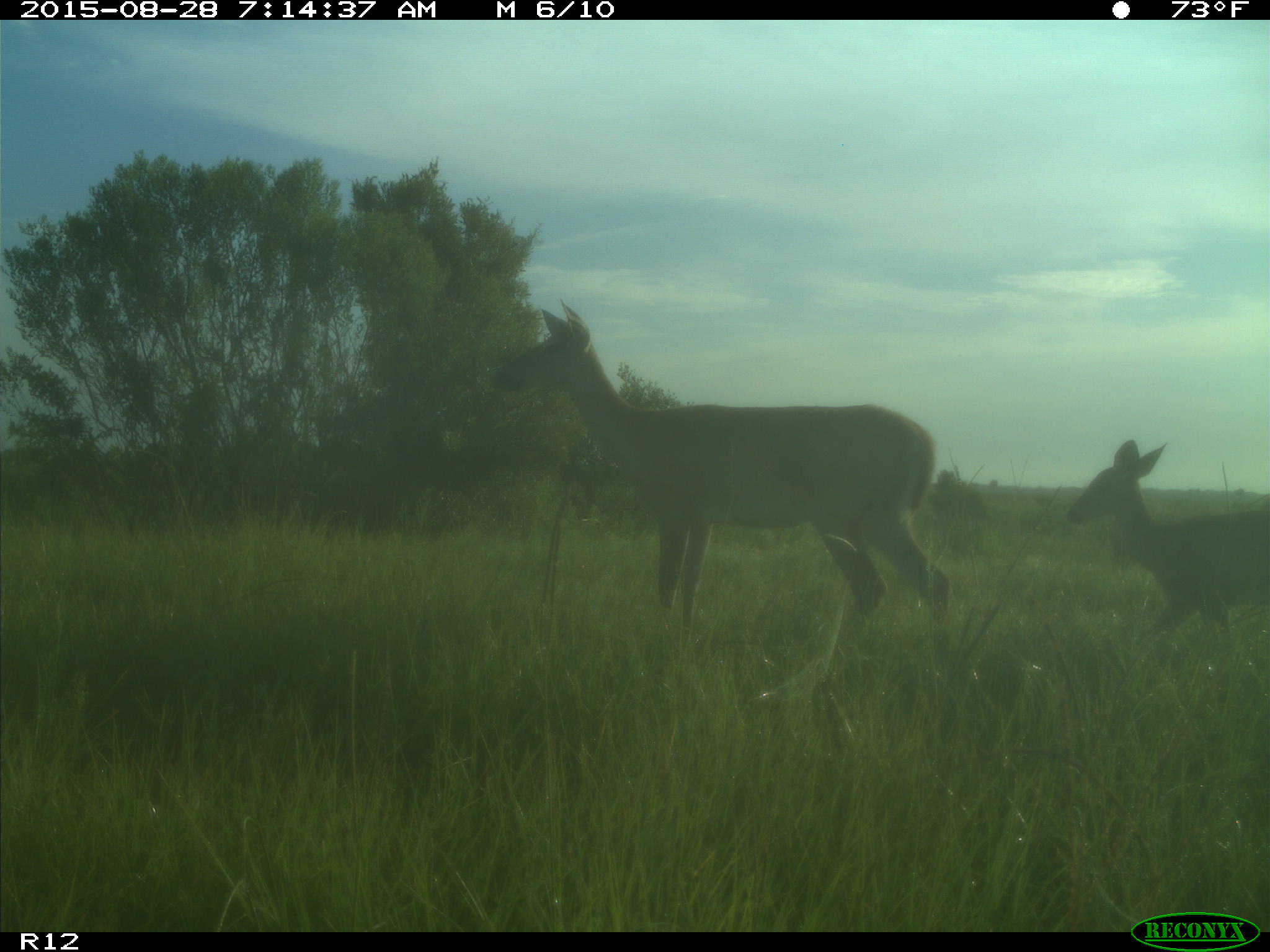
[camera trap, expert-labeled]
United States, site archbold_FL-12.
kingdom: Animalia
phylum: Chordata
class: Mammalia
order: Artiodactyla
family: Cervidae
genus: Odocoileus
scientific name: Odocoileus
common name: deer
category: unidentified deer